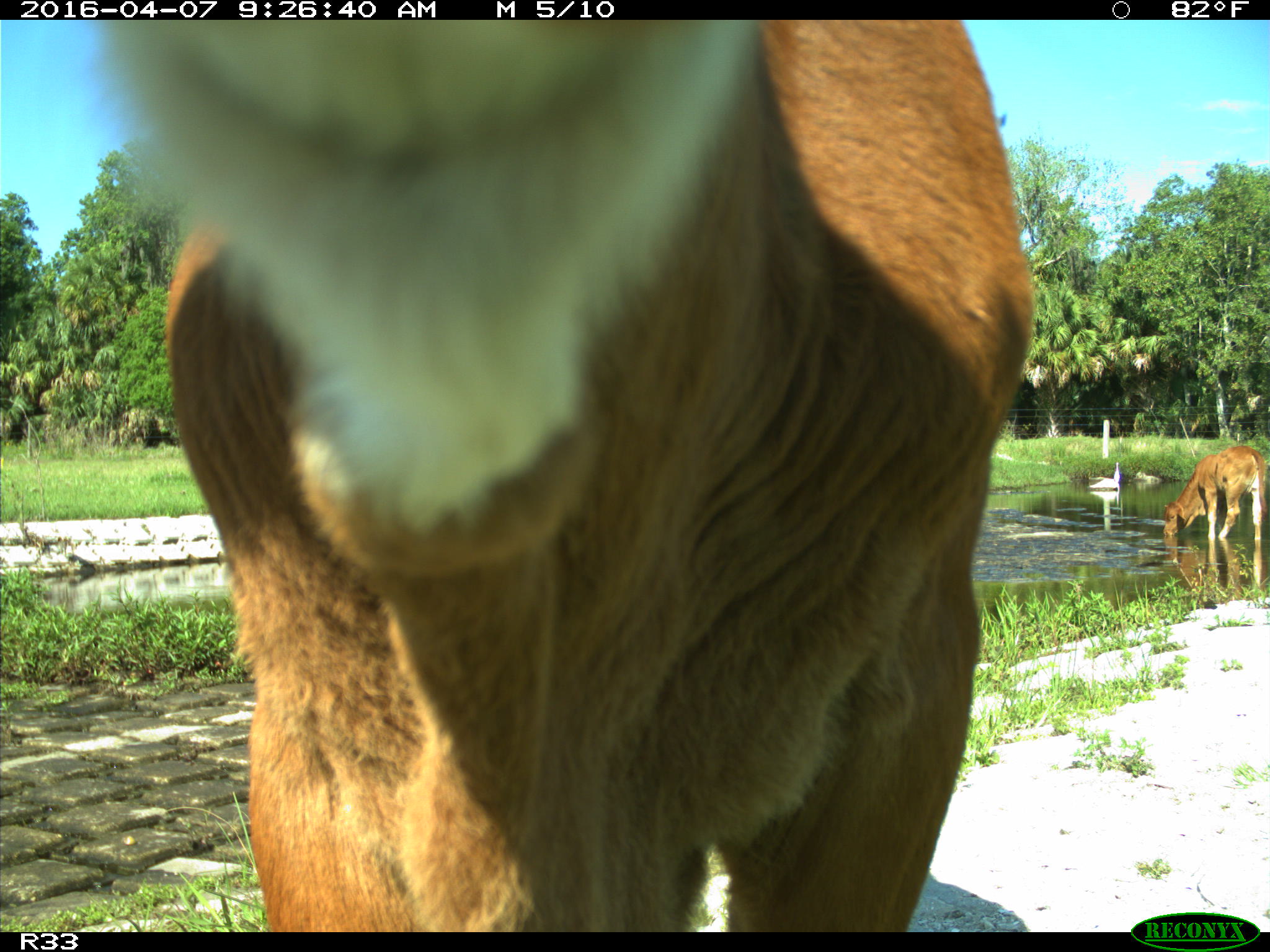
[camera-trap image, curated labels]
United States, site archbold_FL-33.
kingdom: Animalia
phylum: Chordata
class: Mammalia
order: Artiodactyla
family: Bovidae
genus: Bos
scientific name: Bos taurus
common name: domestic cow